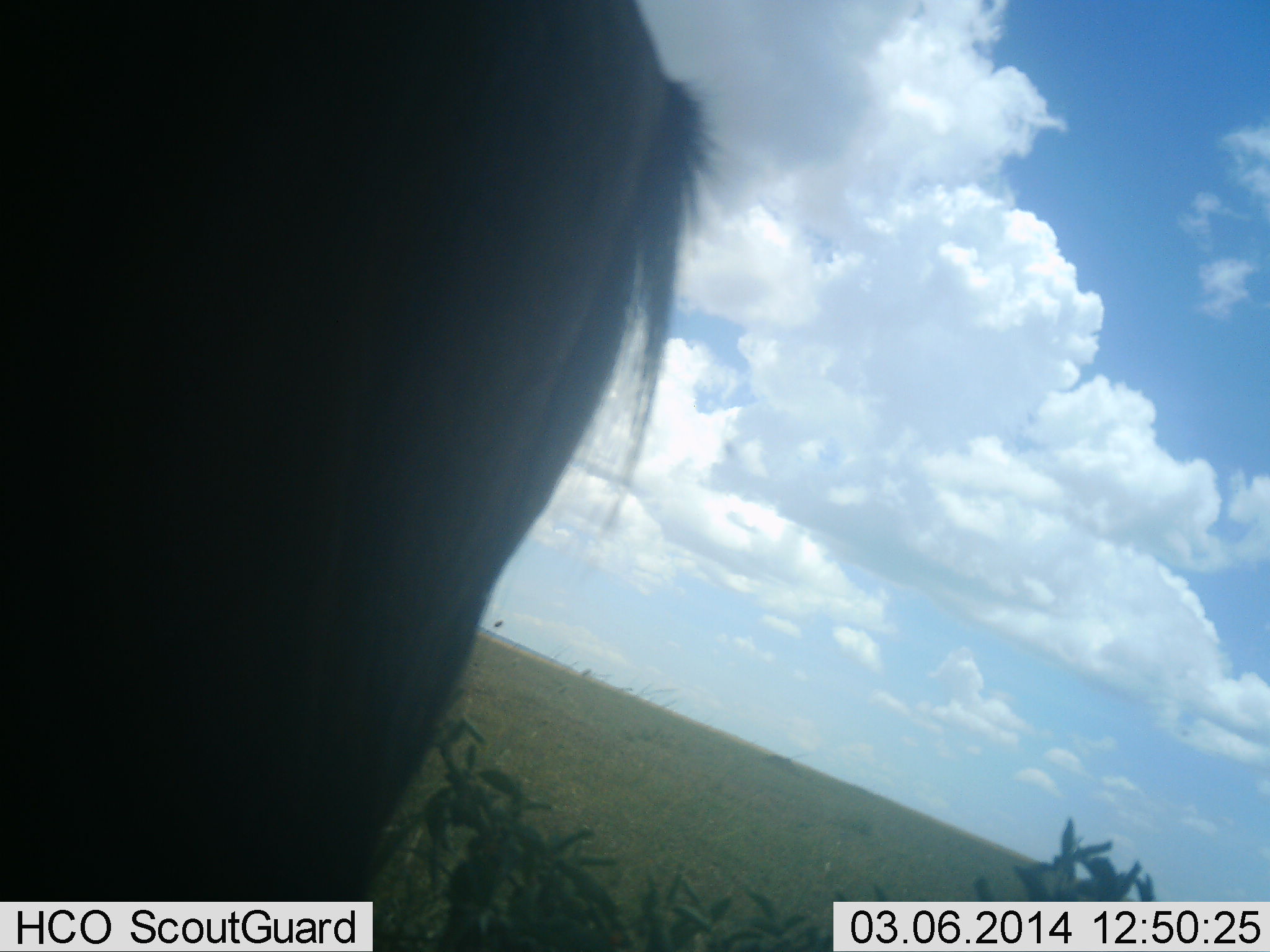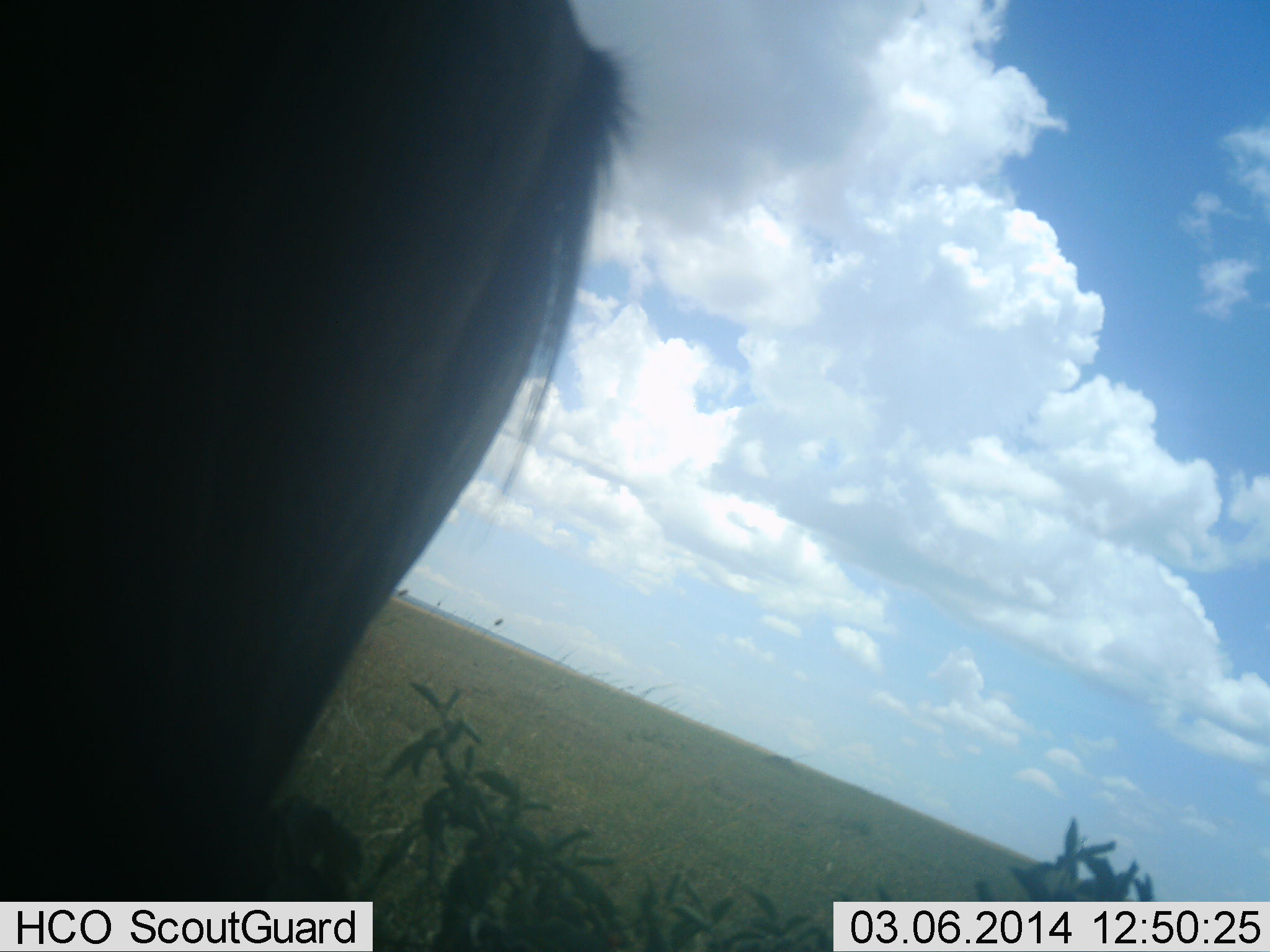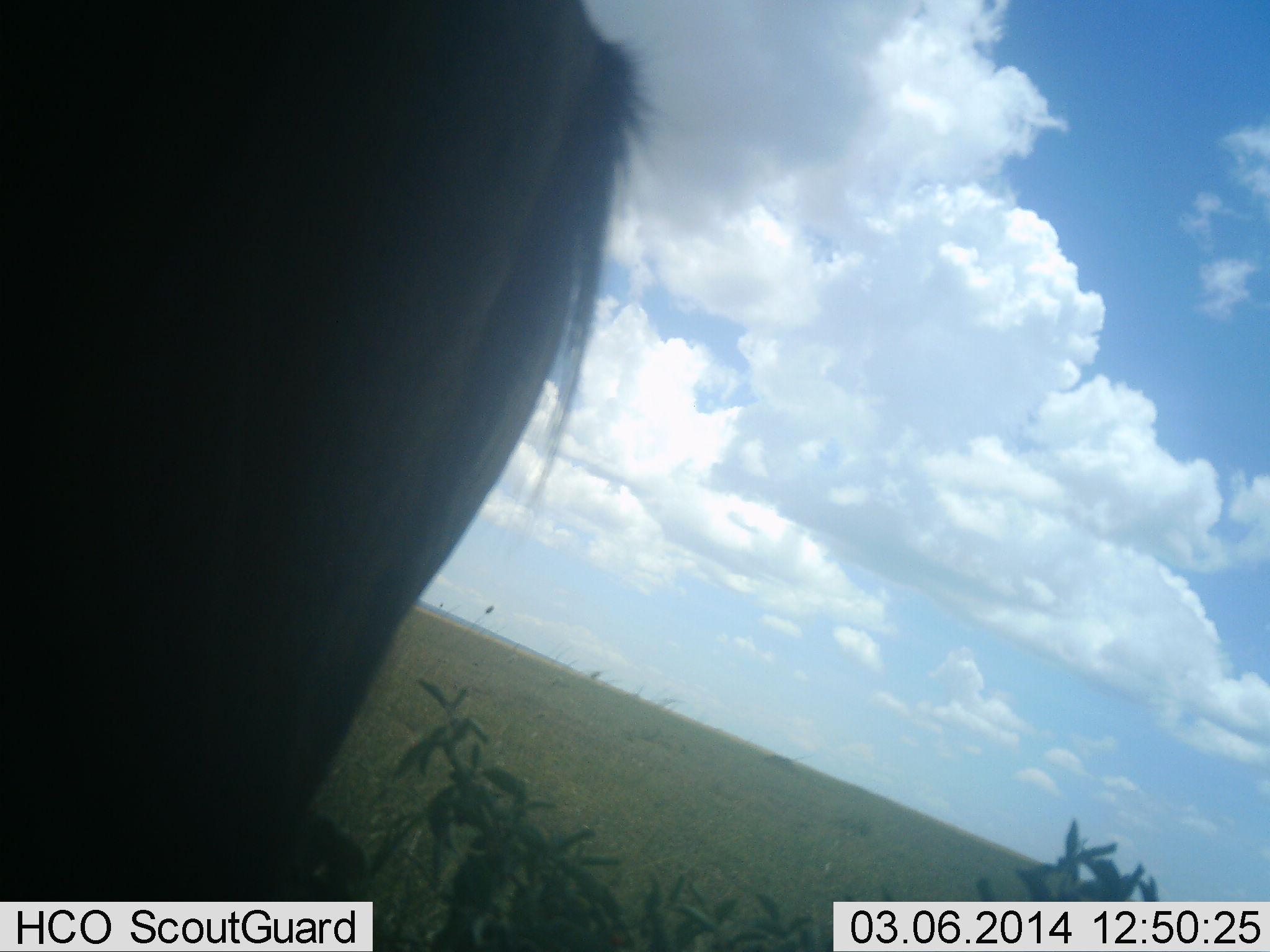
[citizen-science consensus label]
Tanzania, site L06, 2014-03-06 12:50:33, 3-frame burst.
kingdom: Animalia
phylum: Chordata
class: Mammalia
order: Artiodactyla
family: Bovidae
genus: Connochaetes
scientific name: Connochaetes taurinus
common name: blue wildebeest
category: wildebeest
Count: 1.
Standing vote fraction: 60%.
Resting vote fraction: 0%.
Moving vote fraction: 30%.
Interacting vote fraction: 10%.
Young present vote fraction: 0%.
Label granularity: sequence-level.